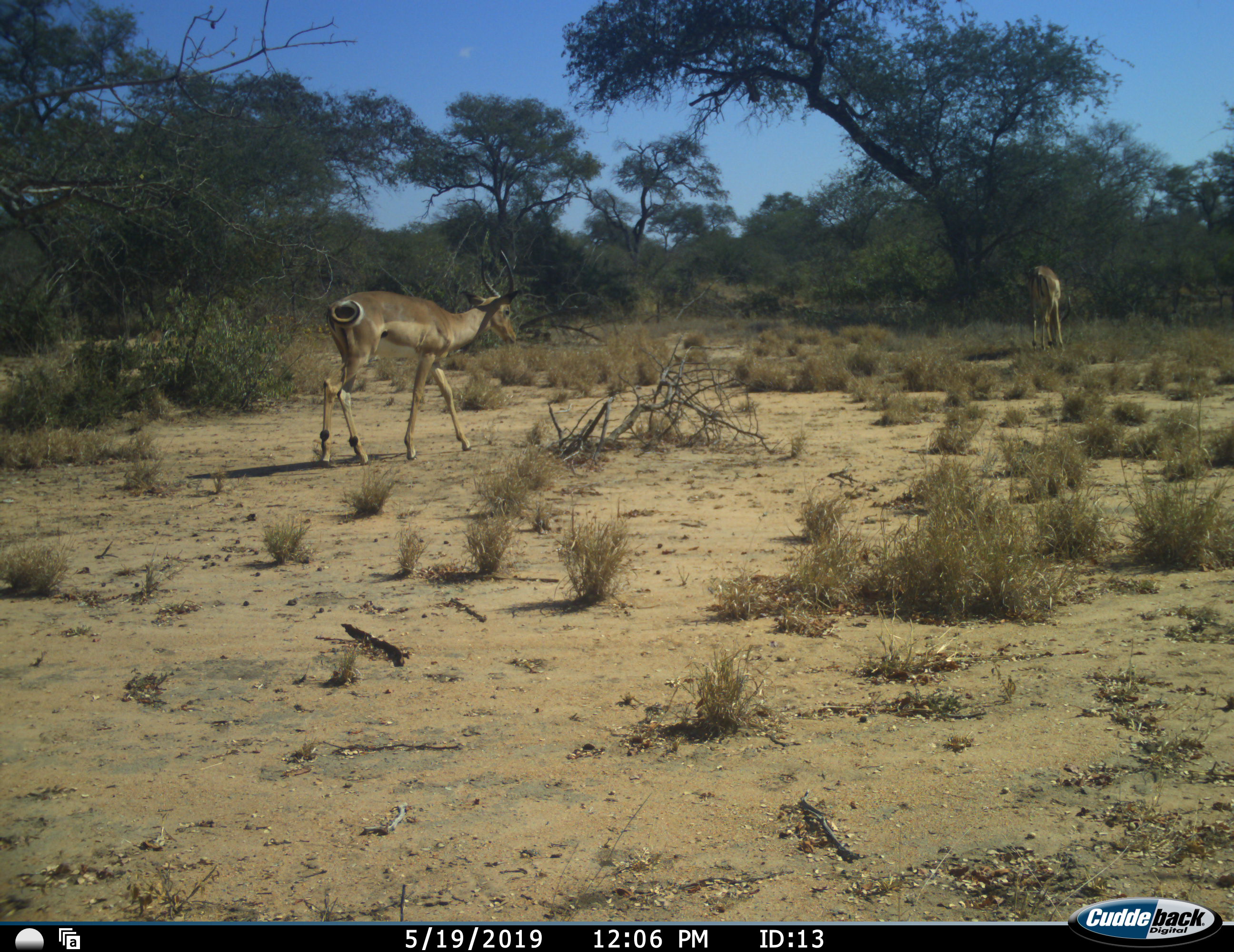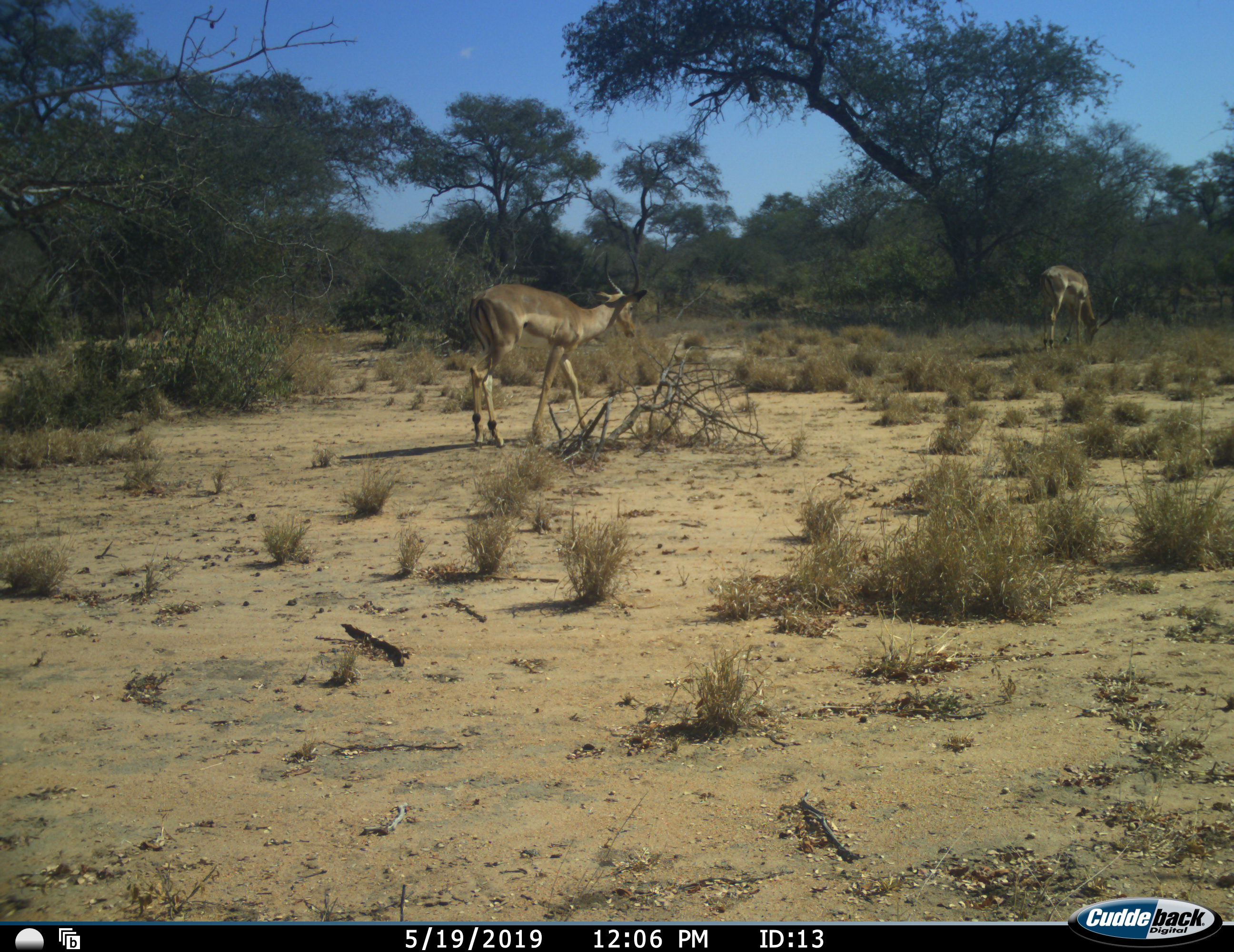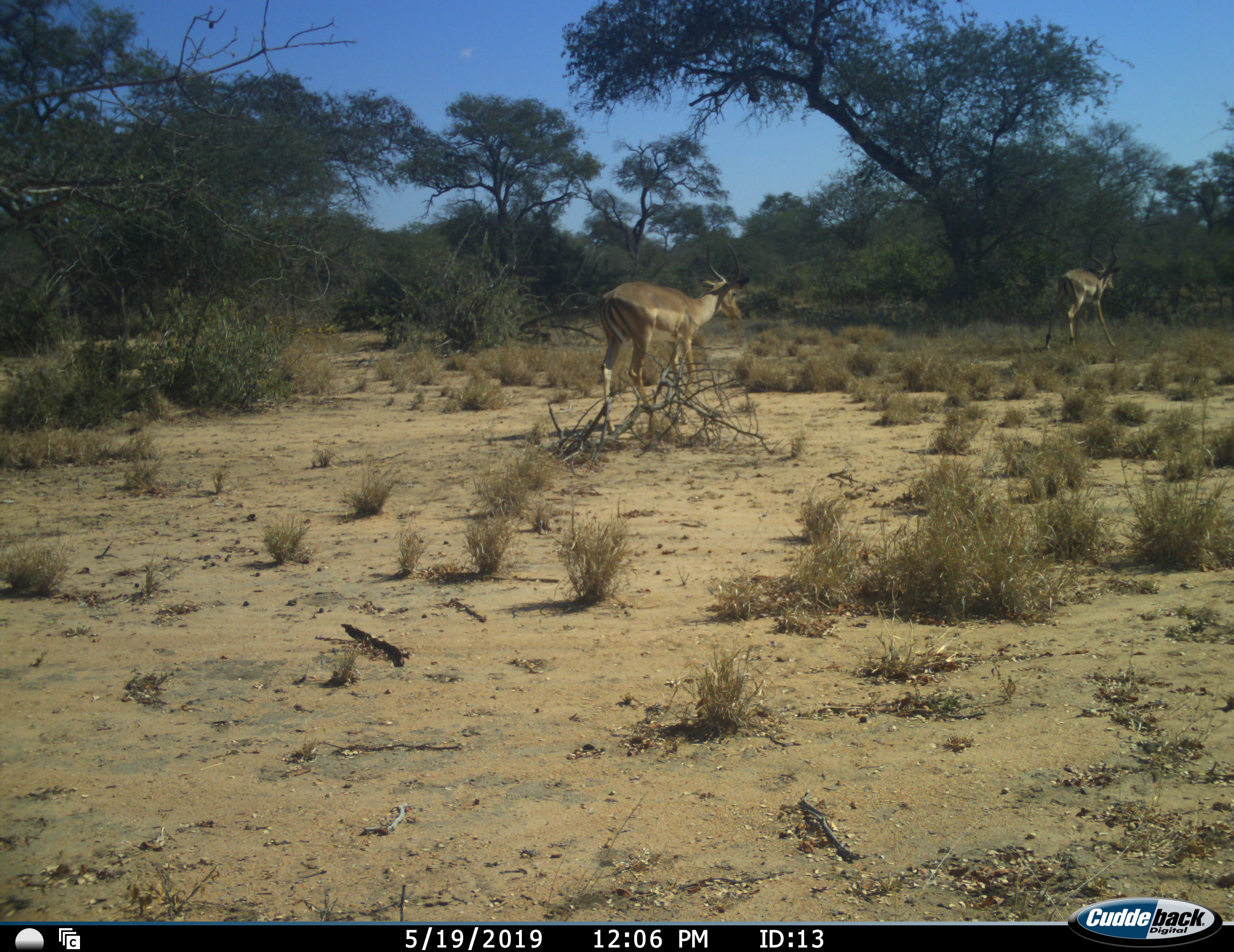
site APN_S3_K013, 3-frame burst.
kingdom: Animalia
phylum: Chordata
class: Mammalia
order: Artiodactyla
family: Bovidae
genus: Aepyceros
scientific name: Aepyceros melampus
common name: impala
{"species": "impala (Aepyceros melampus)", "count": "2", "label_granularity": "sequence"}